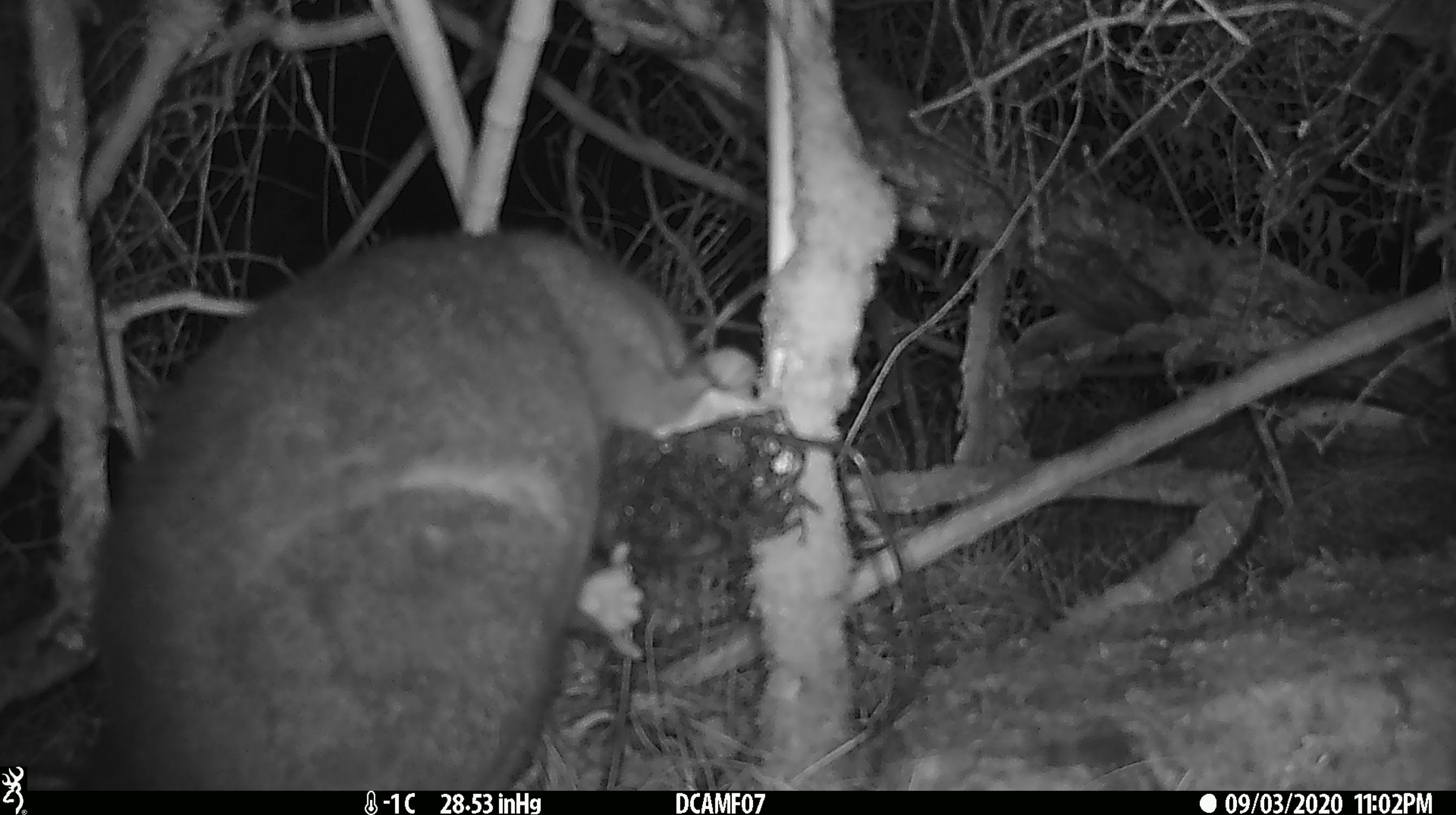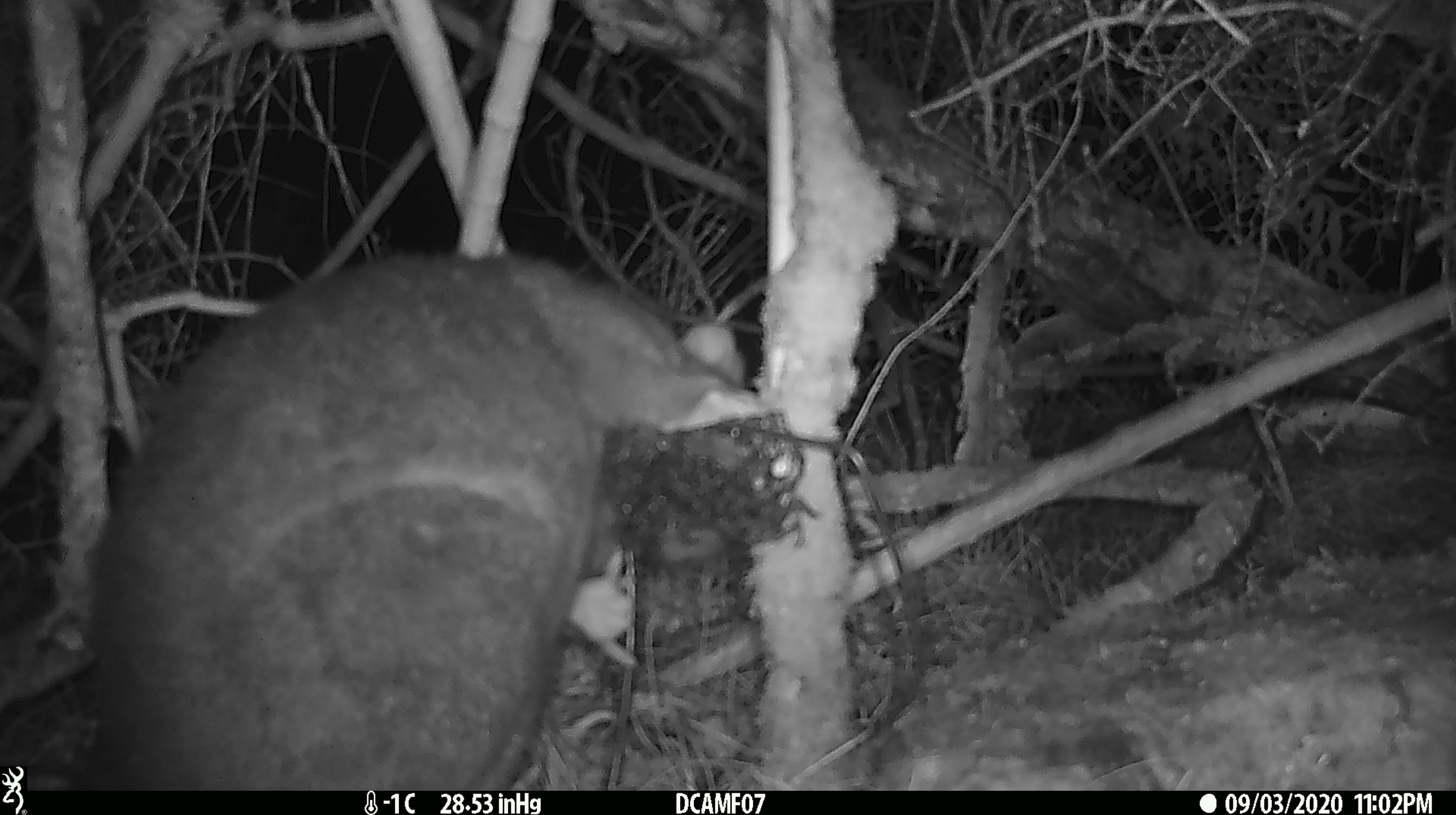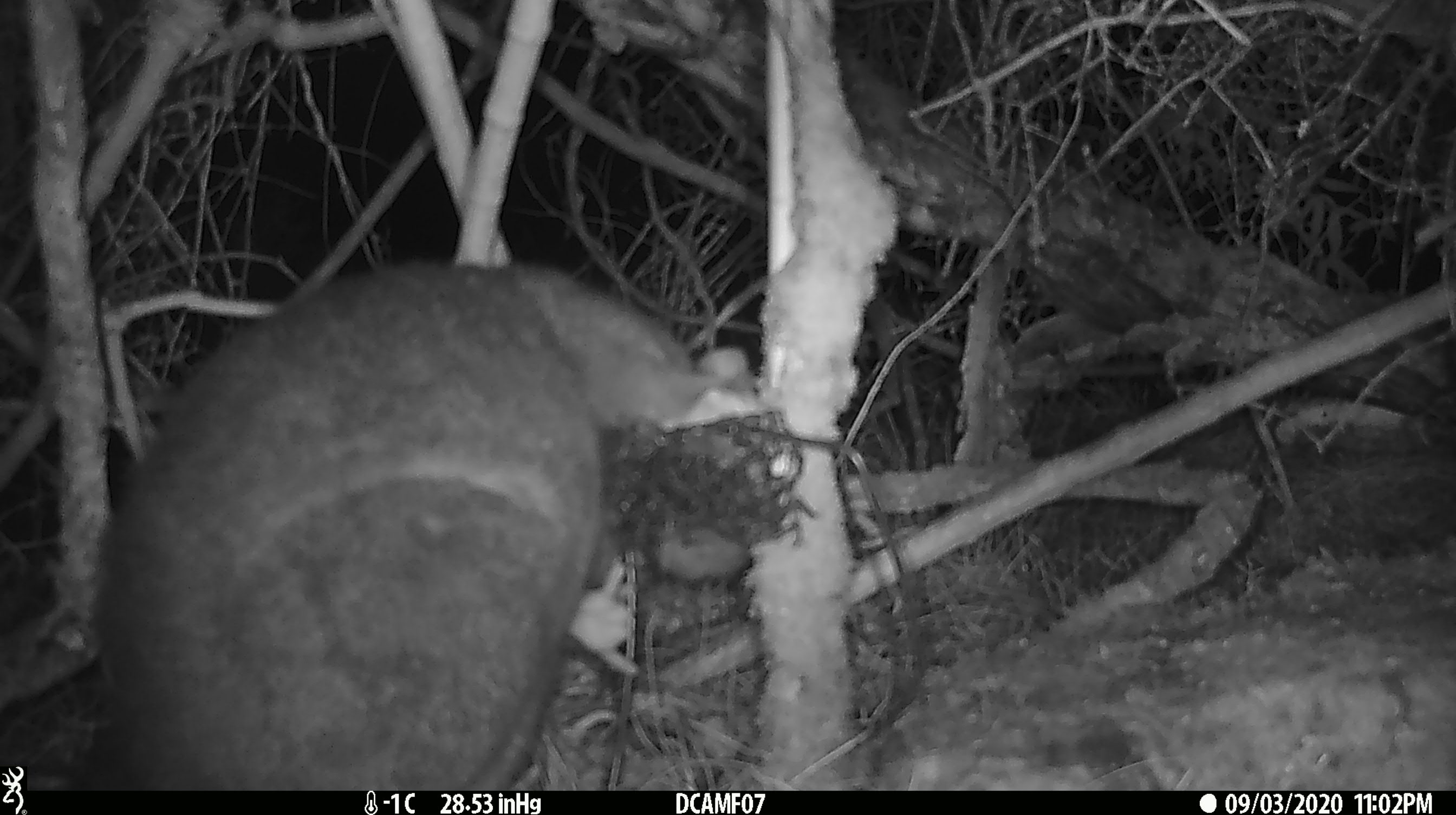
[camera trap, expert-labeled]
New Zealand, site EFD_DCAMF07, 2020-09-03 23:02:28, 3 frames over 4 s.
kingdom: Animalia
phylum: Chordata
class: Mammalia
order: Diprotodontia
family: Phalangeridae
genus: Trichosurus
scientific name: Trichosurus vulpecula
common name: common brushtail possum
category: possum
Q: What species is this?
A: Possum (common brushtail possum) (Trichosurus vulpecula).